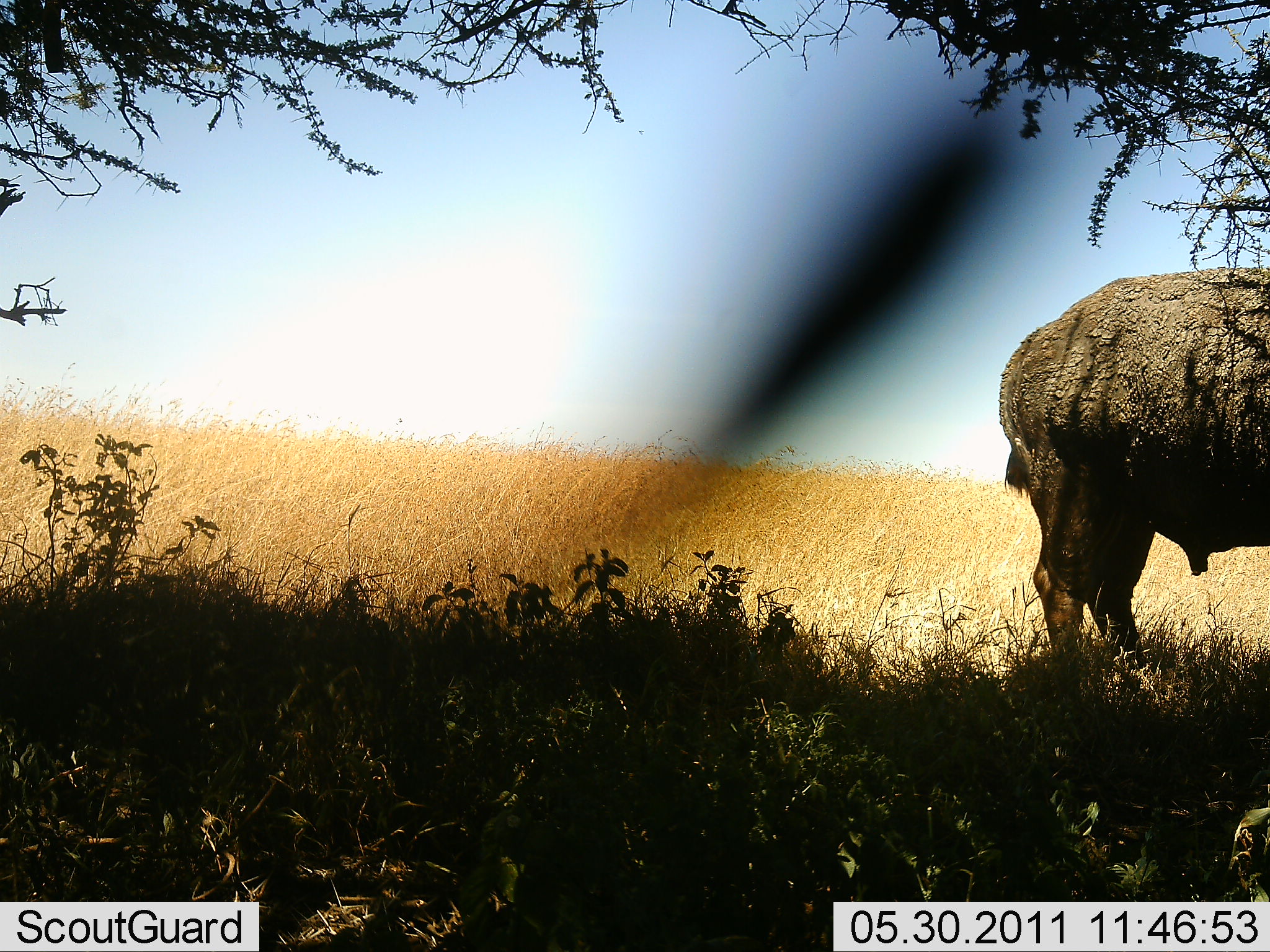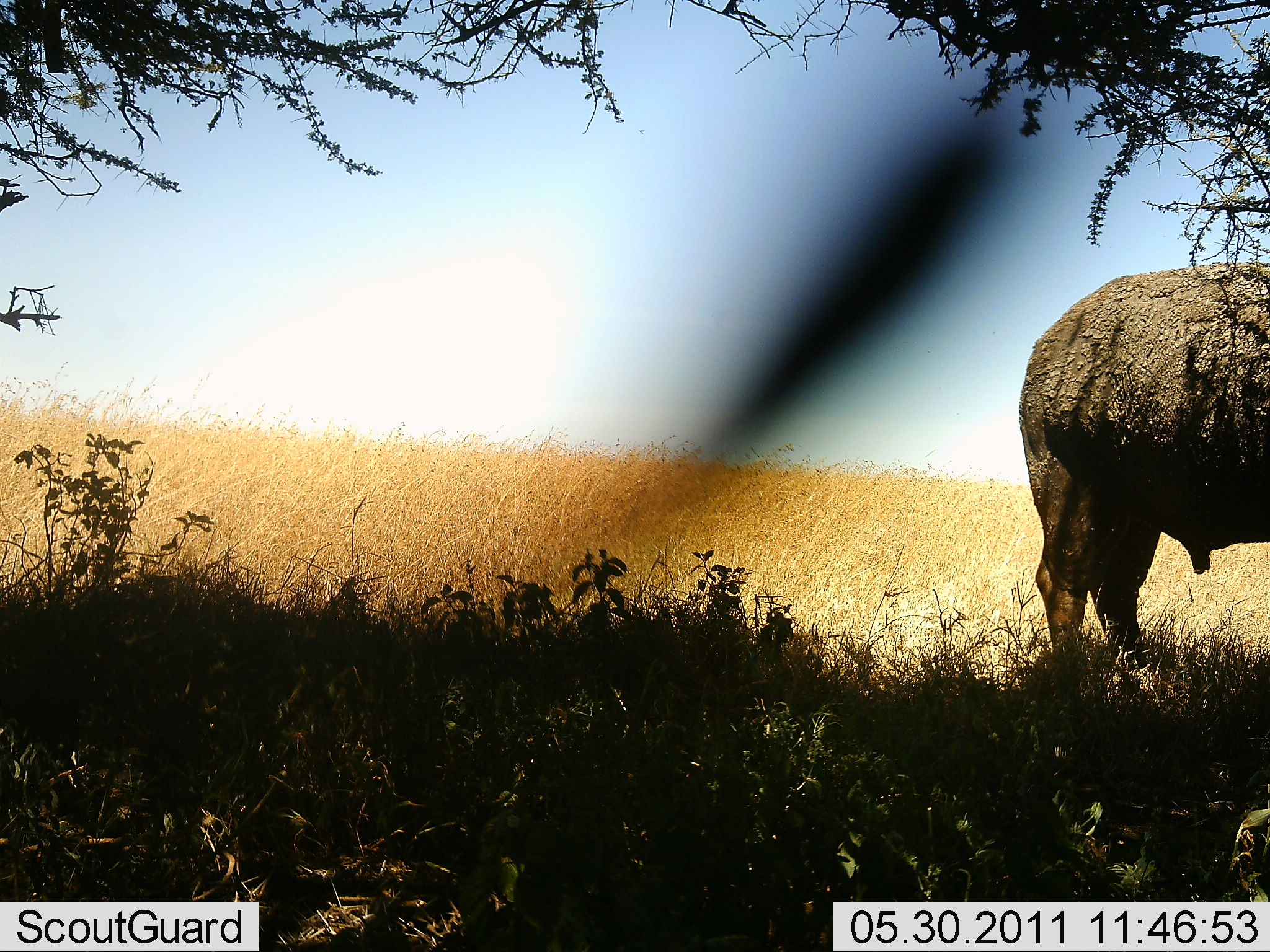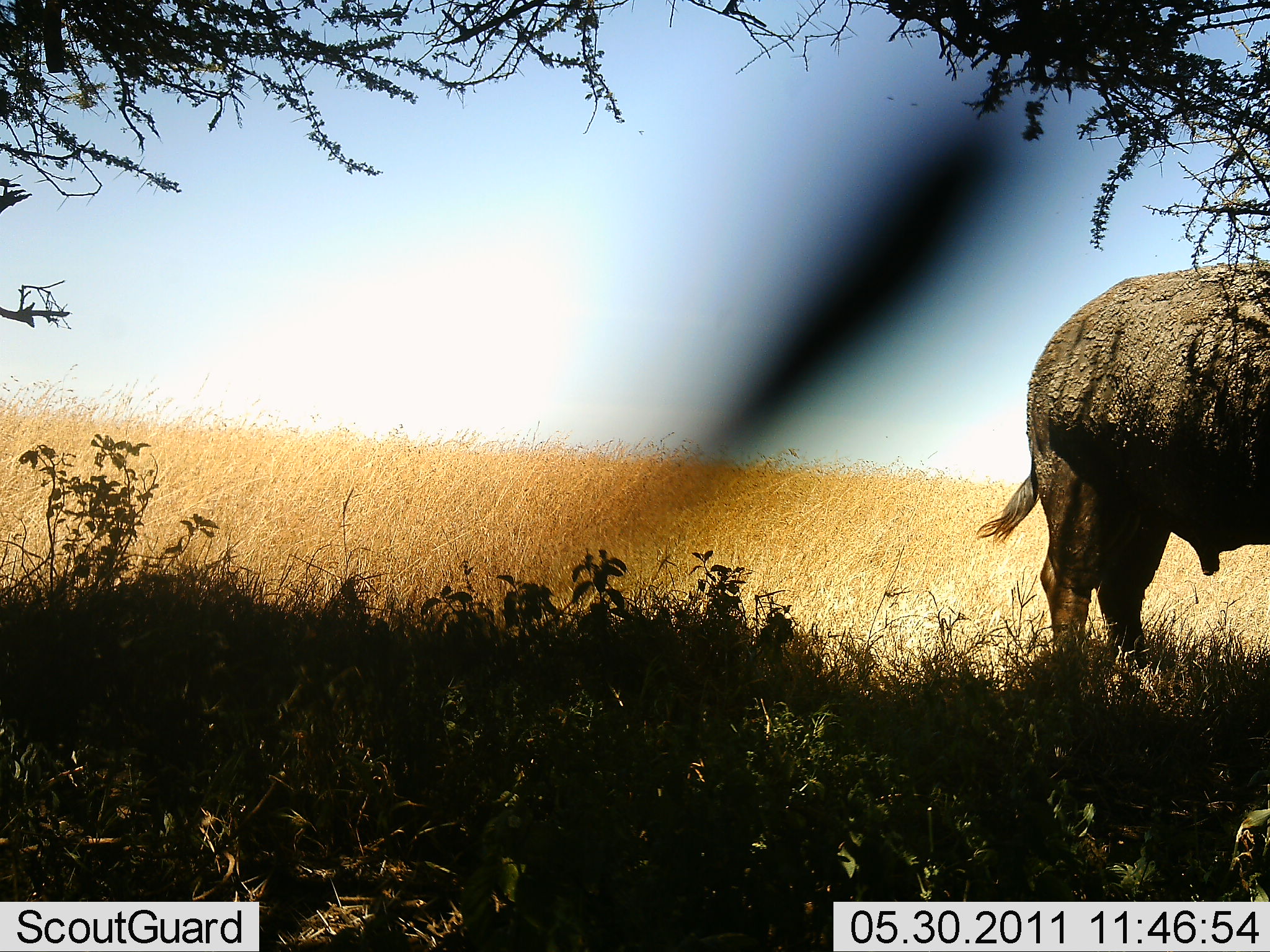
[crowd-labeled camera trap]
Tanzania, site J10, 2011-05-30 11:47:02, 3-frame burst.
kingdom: Animalia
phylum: Chordata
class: Mammalia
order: Artiodactyla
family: Bovidae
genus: Syncerus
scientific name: Syncerus caffer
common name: cape buffalo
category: buffalo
Buffalo (cape buffalo) (Syncerus caffer), count 1. Behavior (volunteer vote fractions): standing 100%, resting 0%, moving 0%, interacting 0%. Young present (vote fraction): 0%. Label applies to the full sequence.